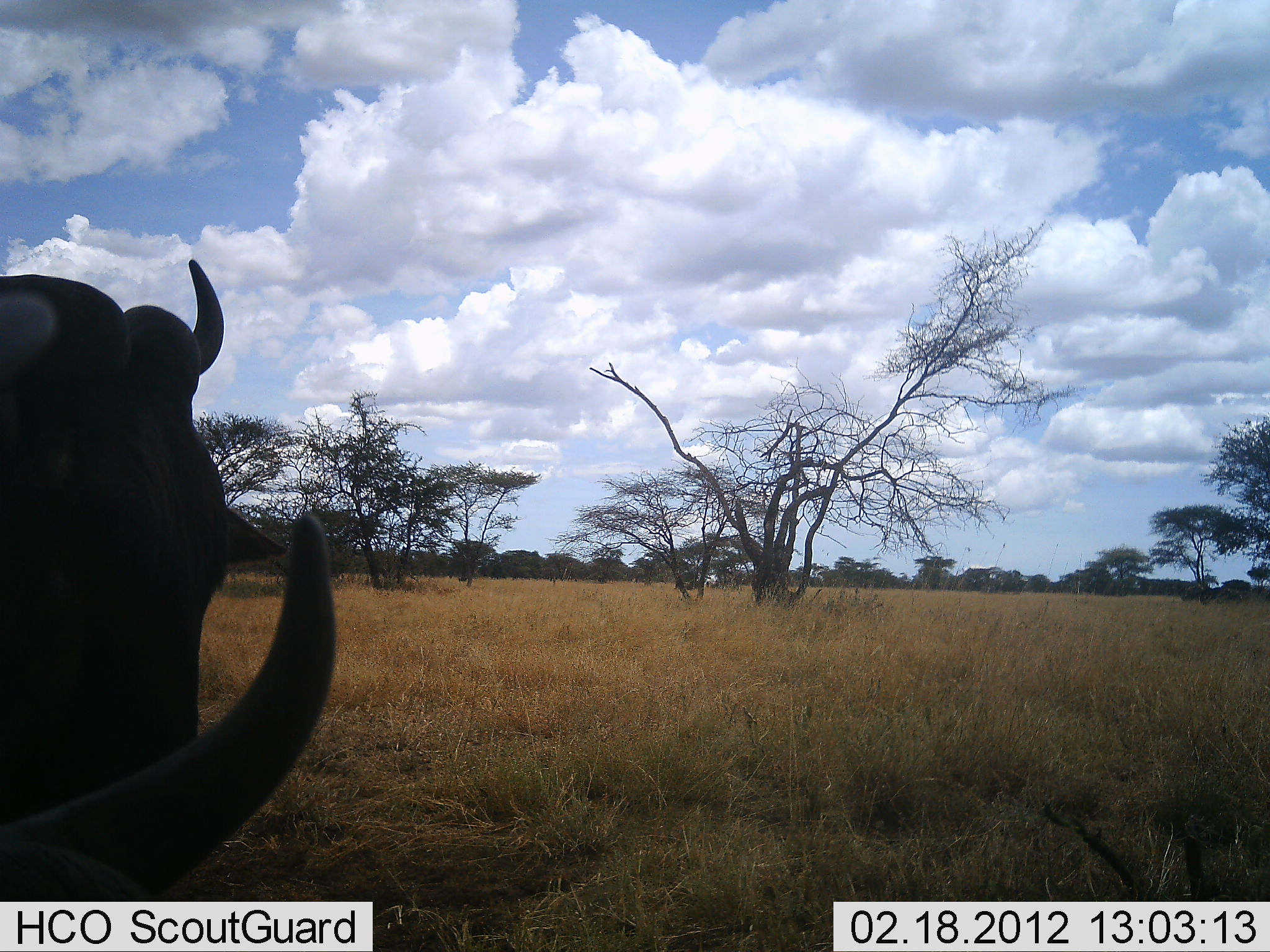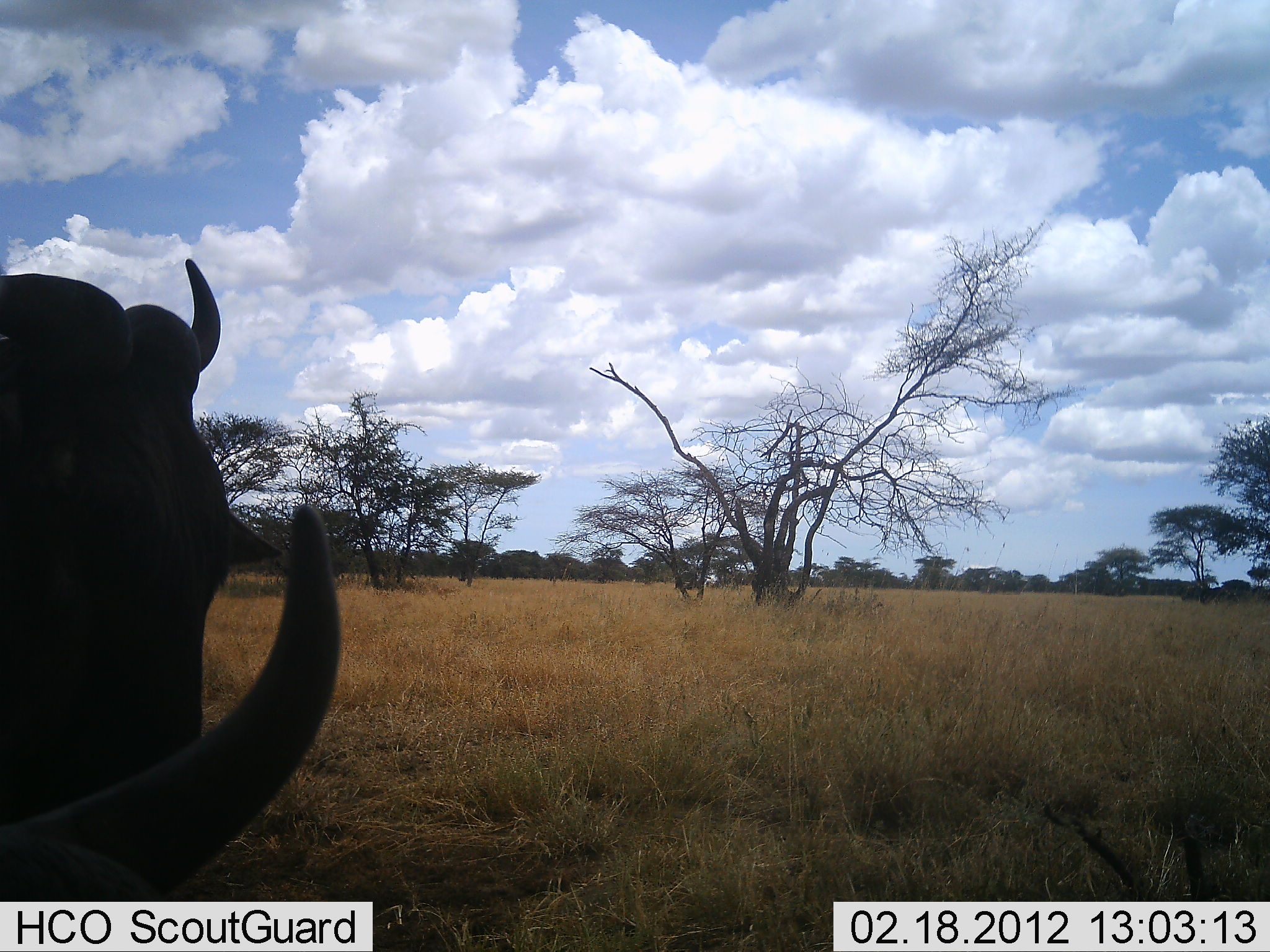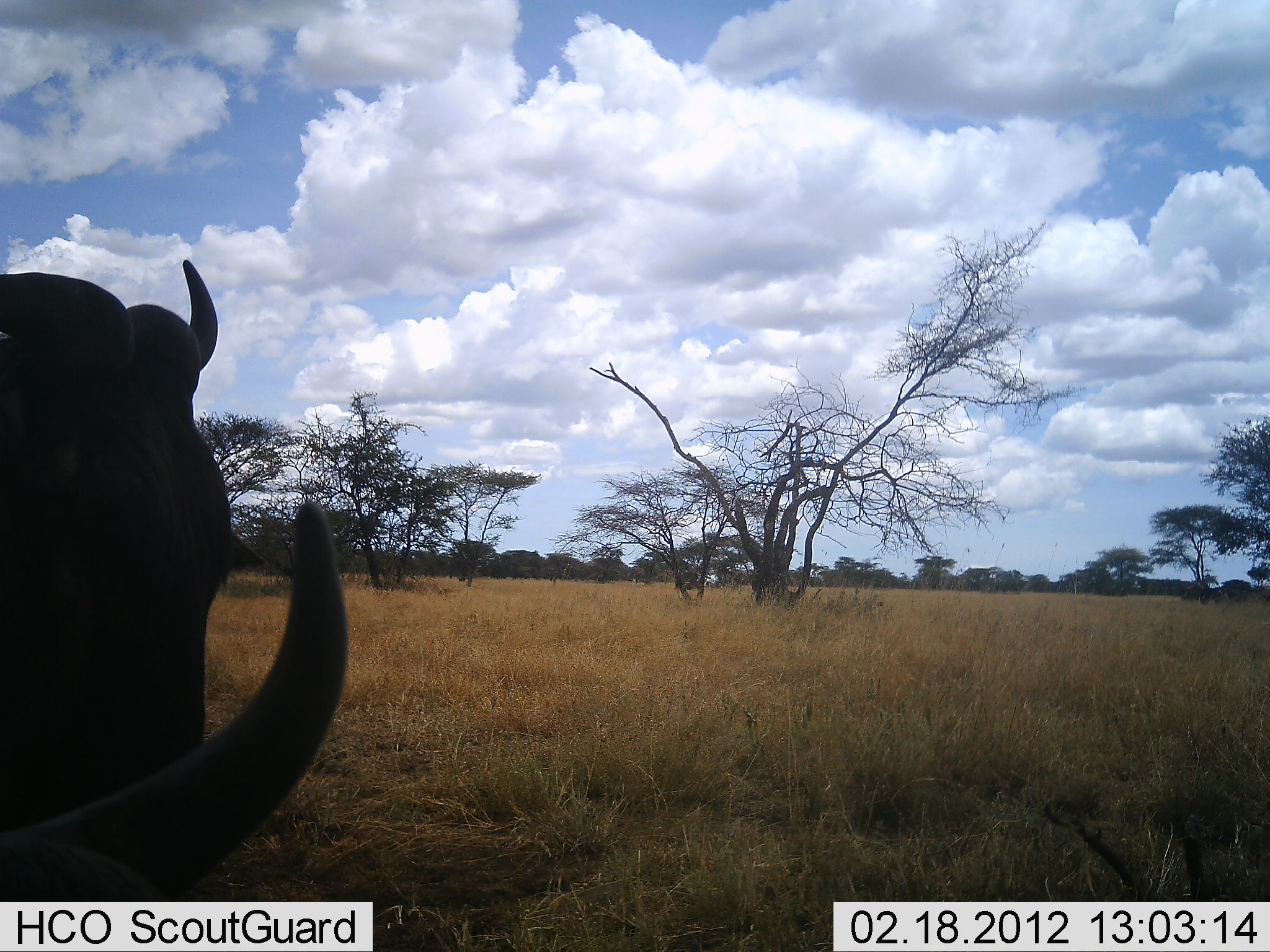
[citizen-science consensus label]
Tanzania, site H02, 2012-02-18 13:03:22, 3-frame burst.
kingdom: Animalia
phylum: Chordata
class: Mammalia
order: Artiodactyla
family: Bovidae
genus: Connochaetes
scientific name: Connochaetes taurinus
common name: blue wildebeest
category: wildebeest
Wildebeest (blue wildebeest) (Connochaetes taurinus), count 2. Behavior (volunteer vote fractions): standing 89%, resting 39%, moving 11%, interacting 0%. Young present (vote fraction): 0%. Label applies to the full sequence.